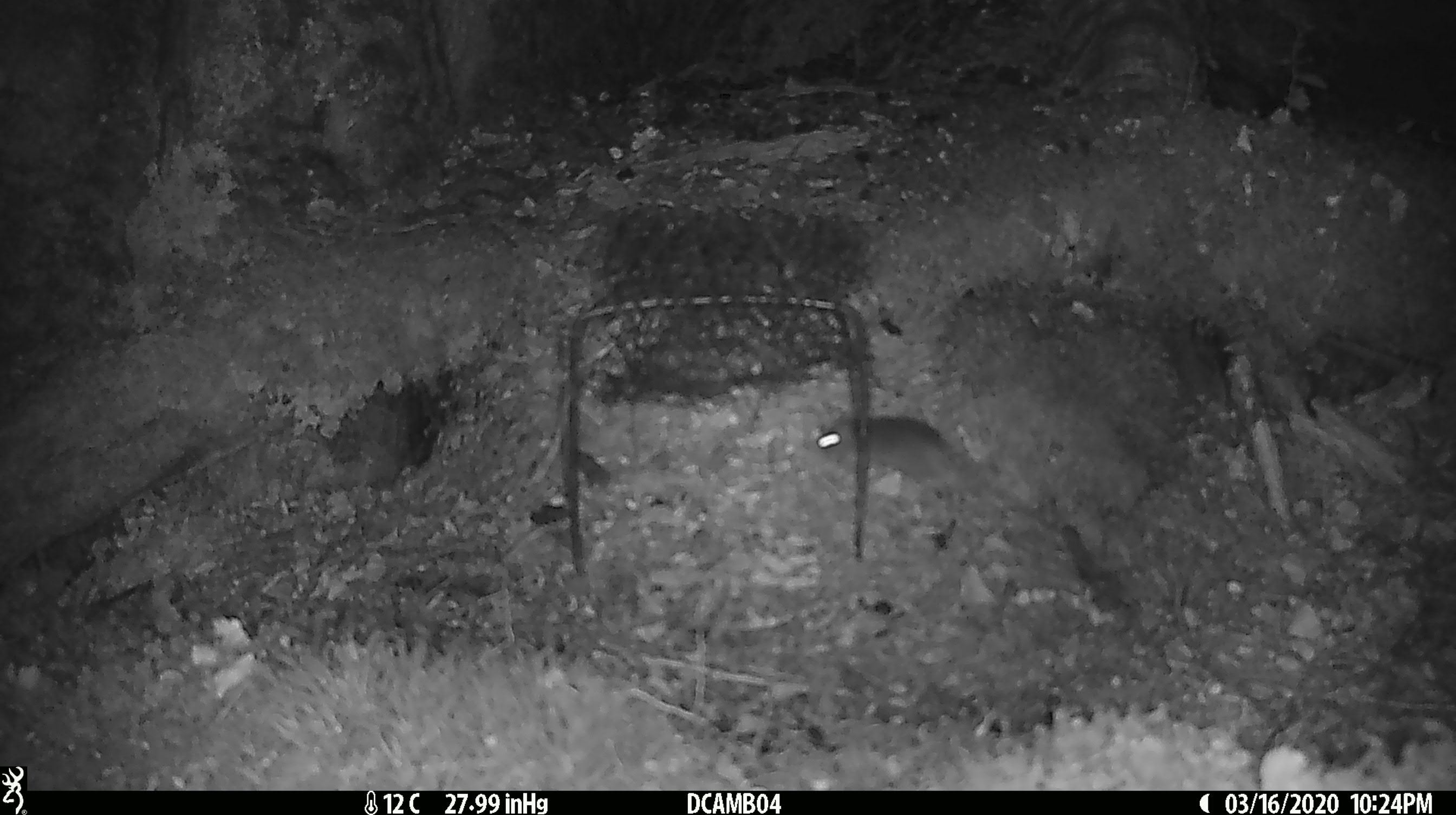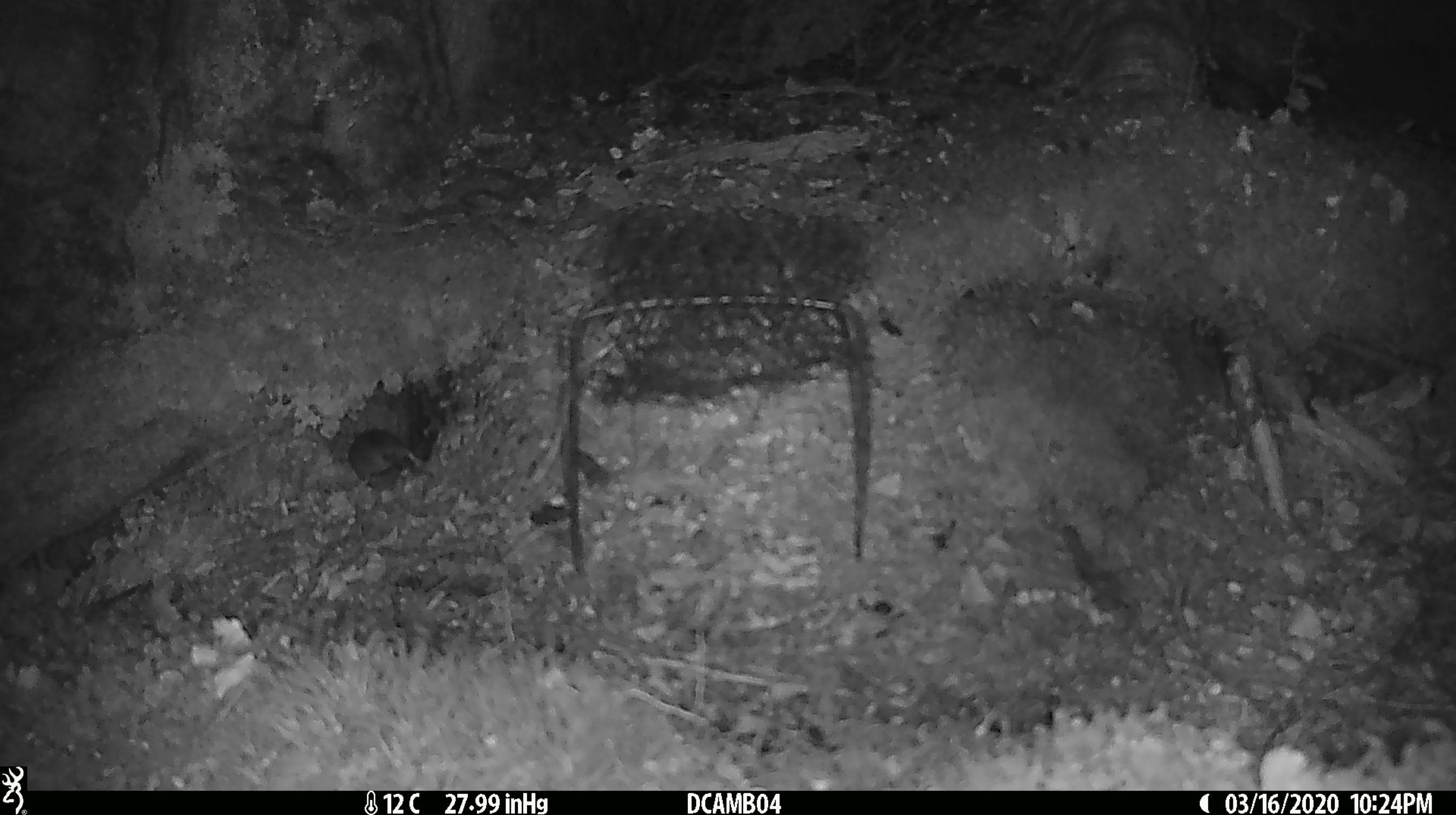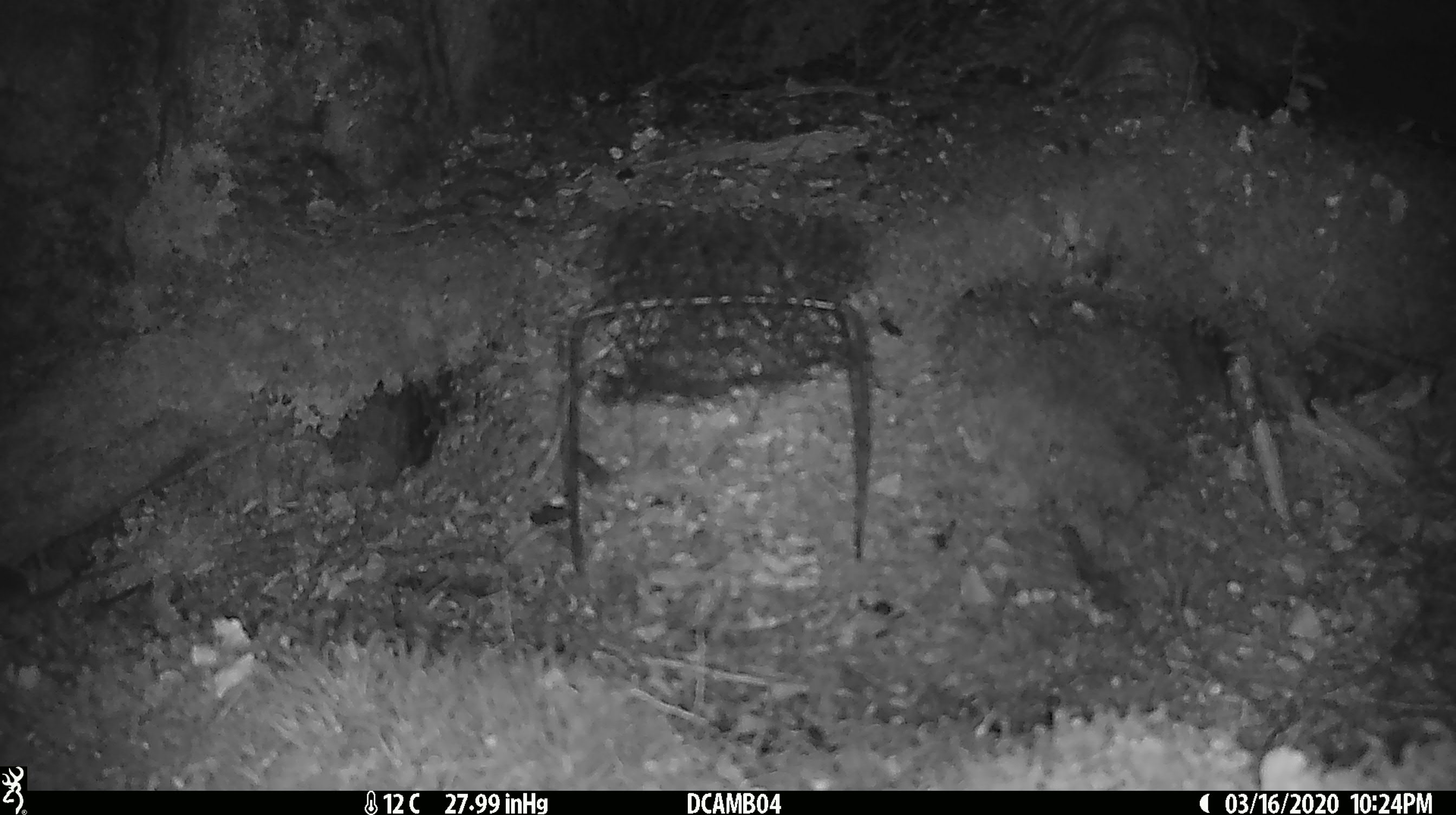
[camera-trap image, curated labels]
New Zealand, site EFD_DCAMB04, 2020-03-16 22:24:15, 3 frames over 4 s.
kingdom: Animalia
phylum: Chordata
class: Mammalia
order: Rodentia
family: Muridae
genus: Mus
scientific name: Mus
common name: mouse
Mouse (Mus).